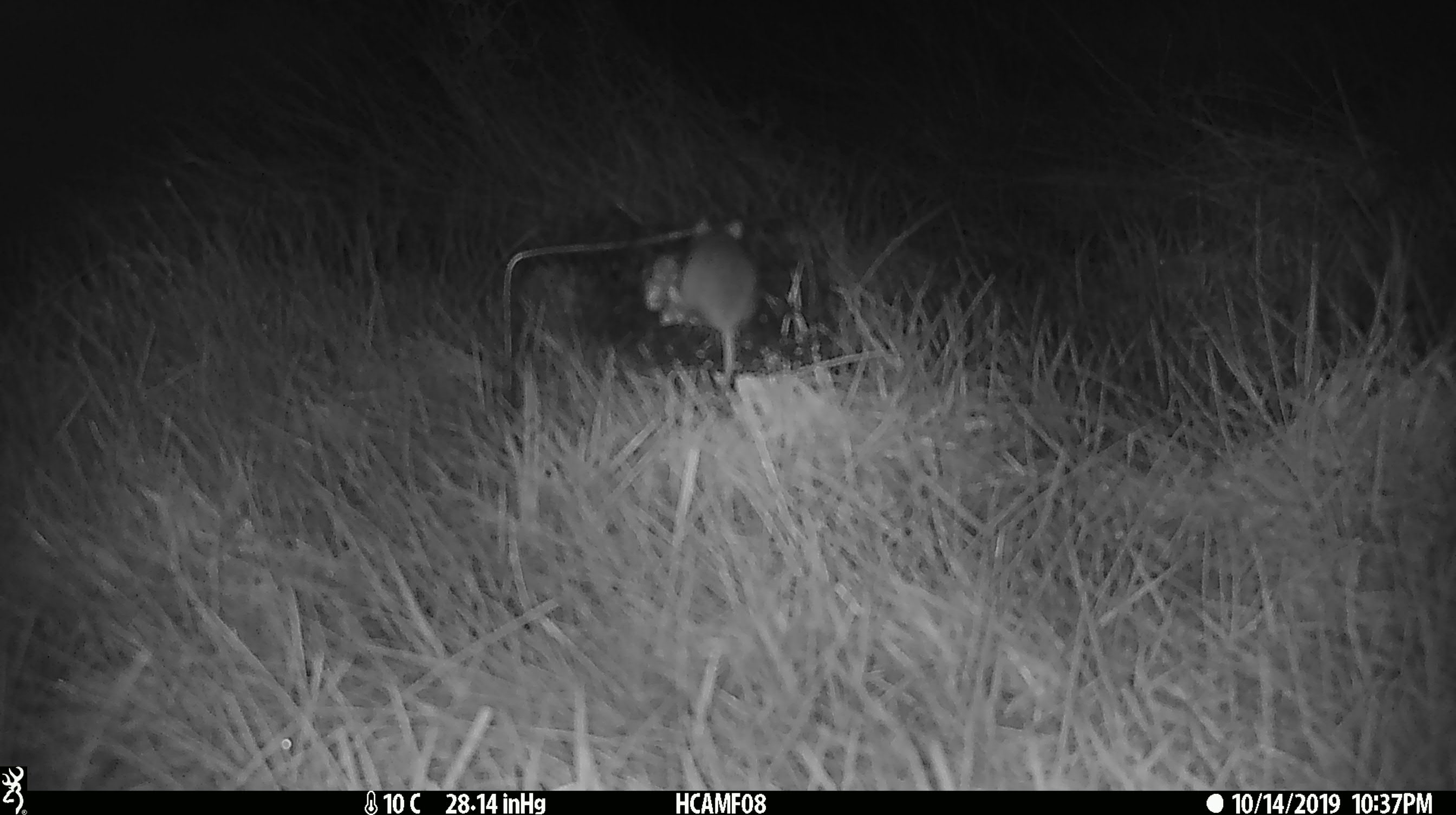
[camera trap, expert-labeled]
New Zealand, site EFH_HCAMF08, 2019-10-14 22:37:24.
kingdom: Animalia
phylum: Chordata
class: Mammalia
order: Rodentia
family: Muridae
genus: Mus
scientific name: Mus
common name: mouse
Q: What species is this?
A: Mouse (Mus).